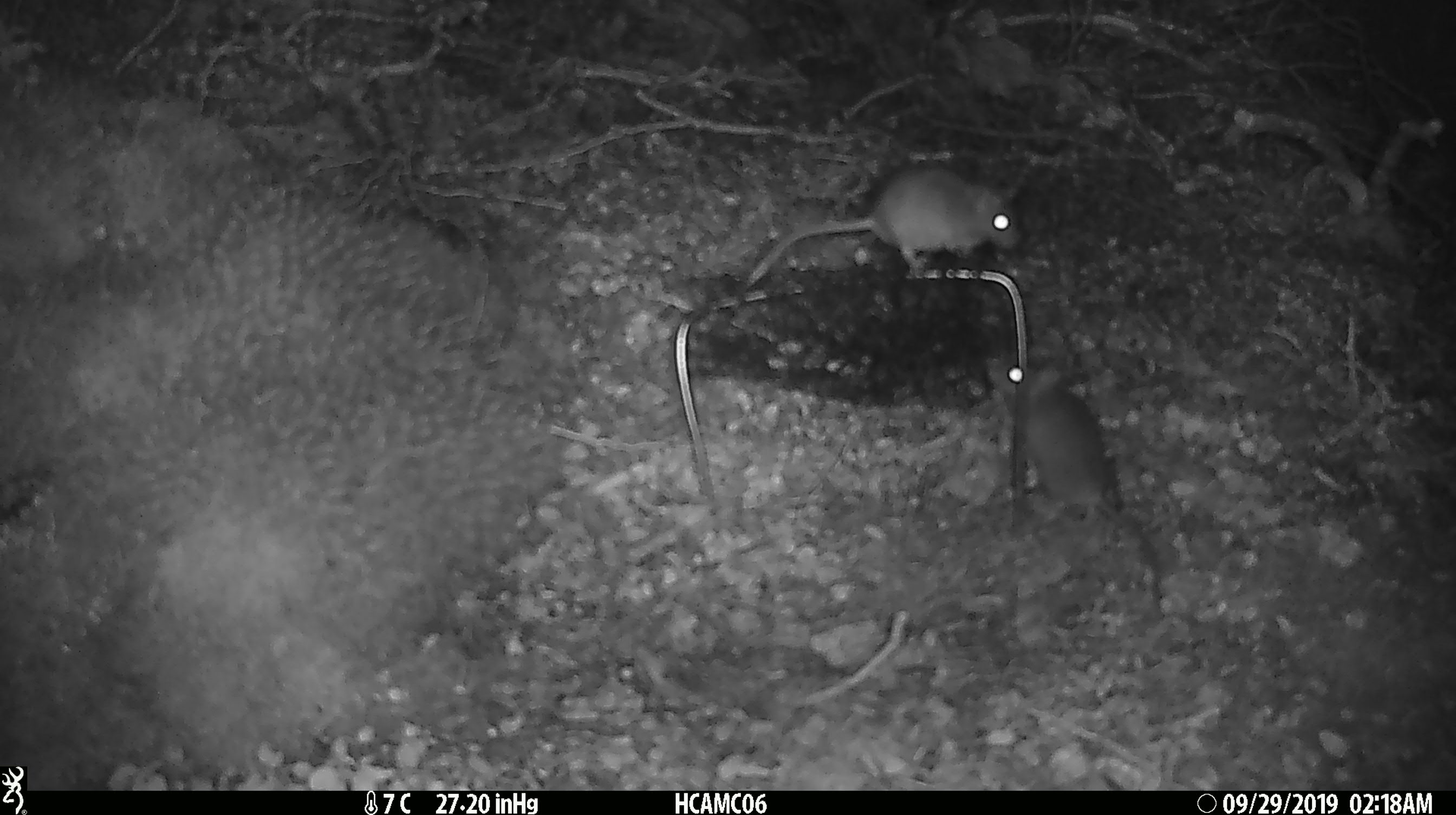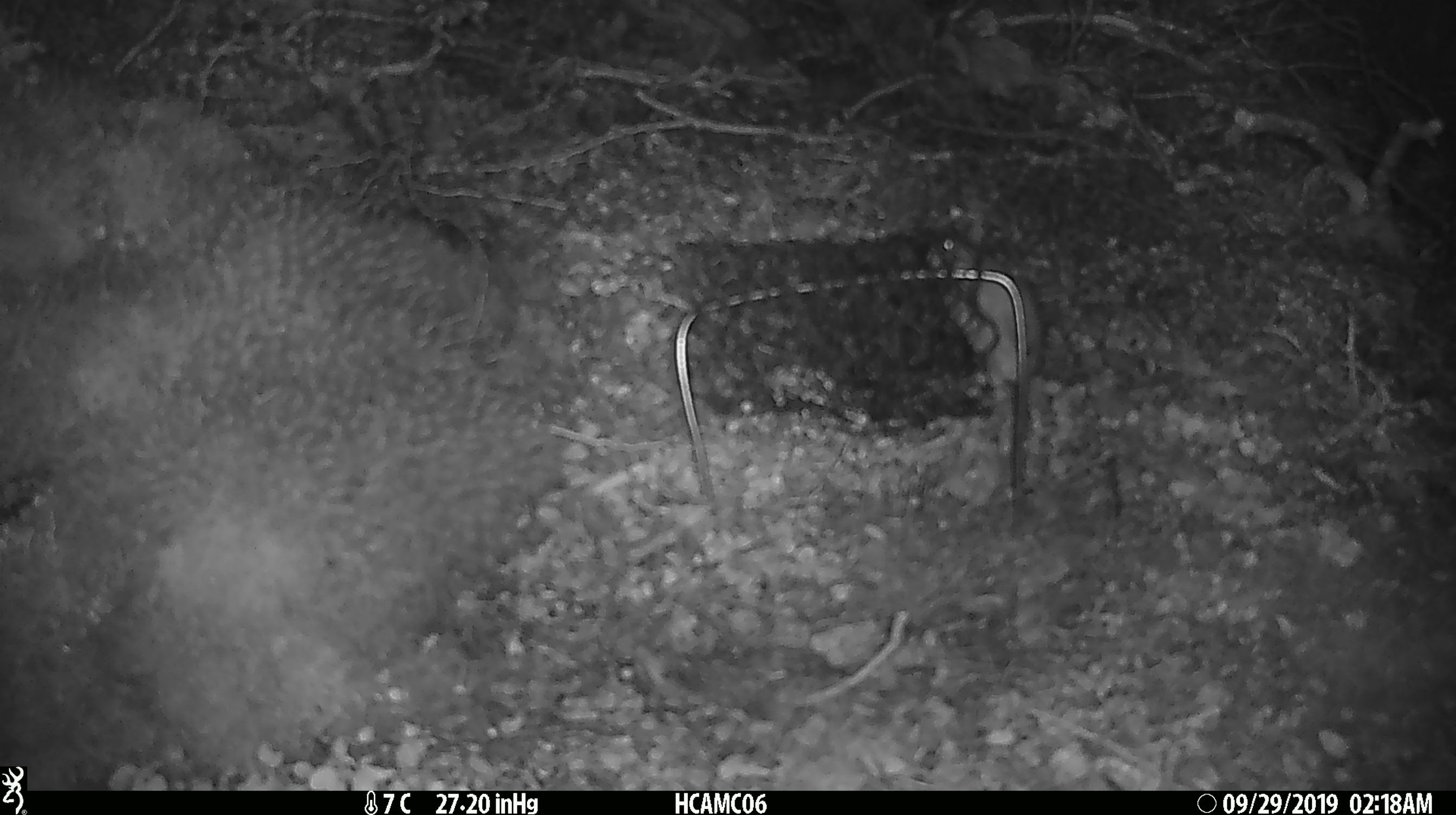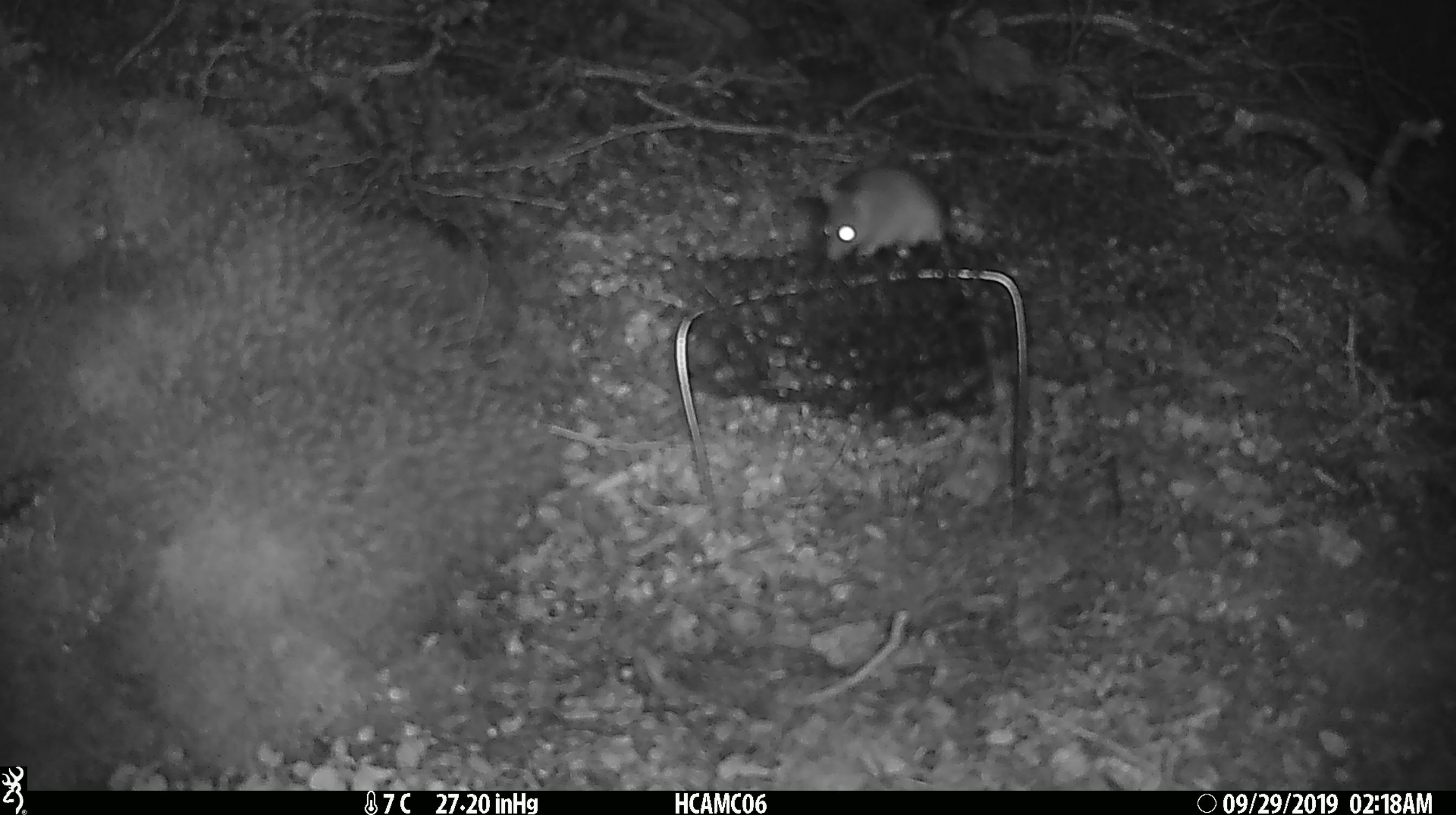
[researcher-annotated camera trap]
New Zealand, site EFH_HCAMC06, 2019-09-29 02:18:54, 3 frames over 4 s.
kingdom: Animalia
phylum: Chordata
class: Mammalia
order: Rodentia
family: Muridae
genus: Mus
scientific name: Mus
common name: mouse